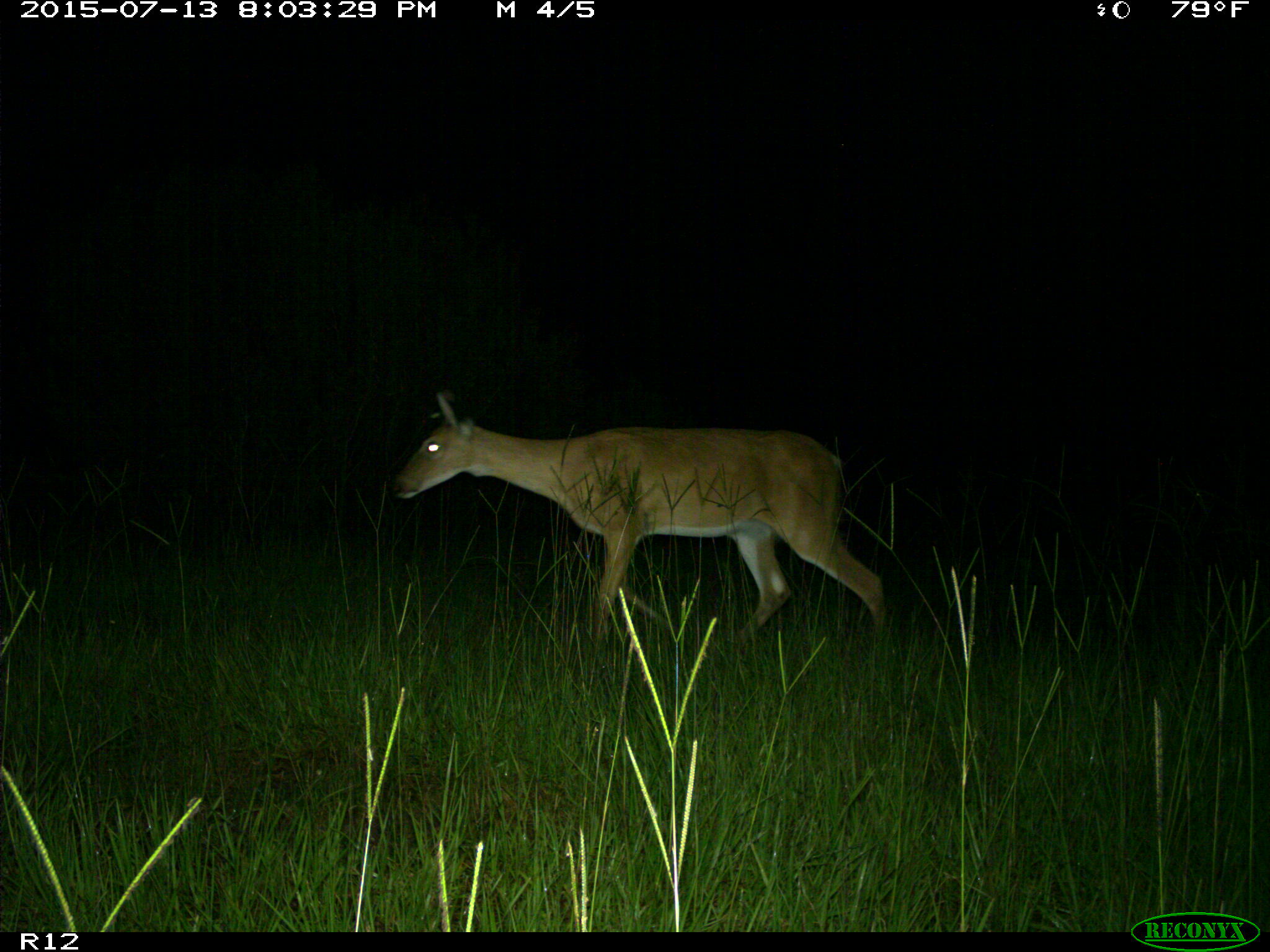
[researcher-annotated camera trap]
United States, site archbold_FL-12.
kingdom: Animalia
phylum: Chordata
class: Mammalia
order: Artiodactyla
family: Cervidae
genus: Odocoileus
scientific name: Odocoileus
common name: deer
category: unidentified deer